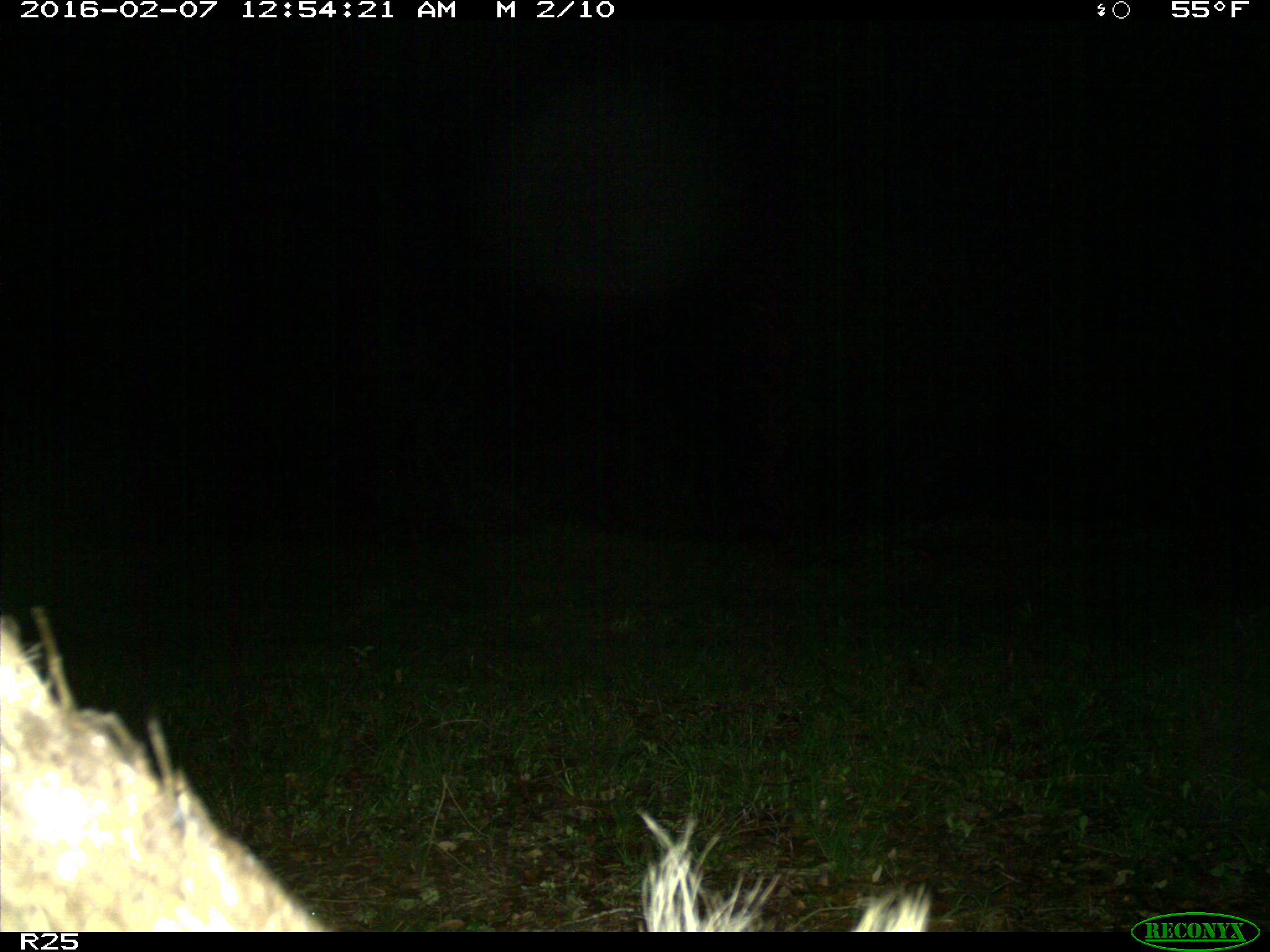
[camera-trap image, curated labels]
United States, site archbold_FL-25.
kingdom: Animalia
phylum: Chordata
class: Mammalia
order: Artiodactyla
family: Suidae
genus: Sus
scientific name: Sus scrofa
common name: wild boar